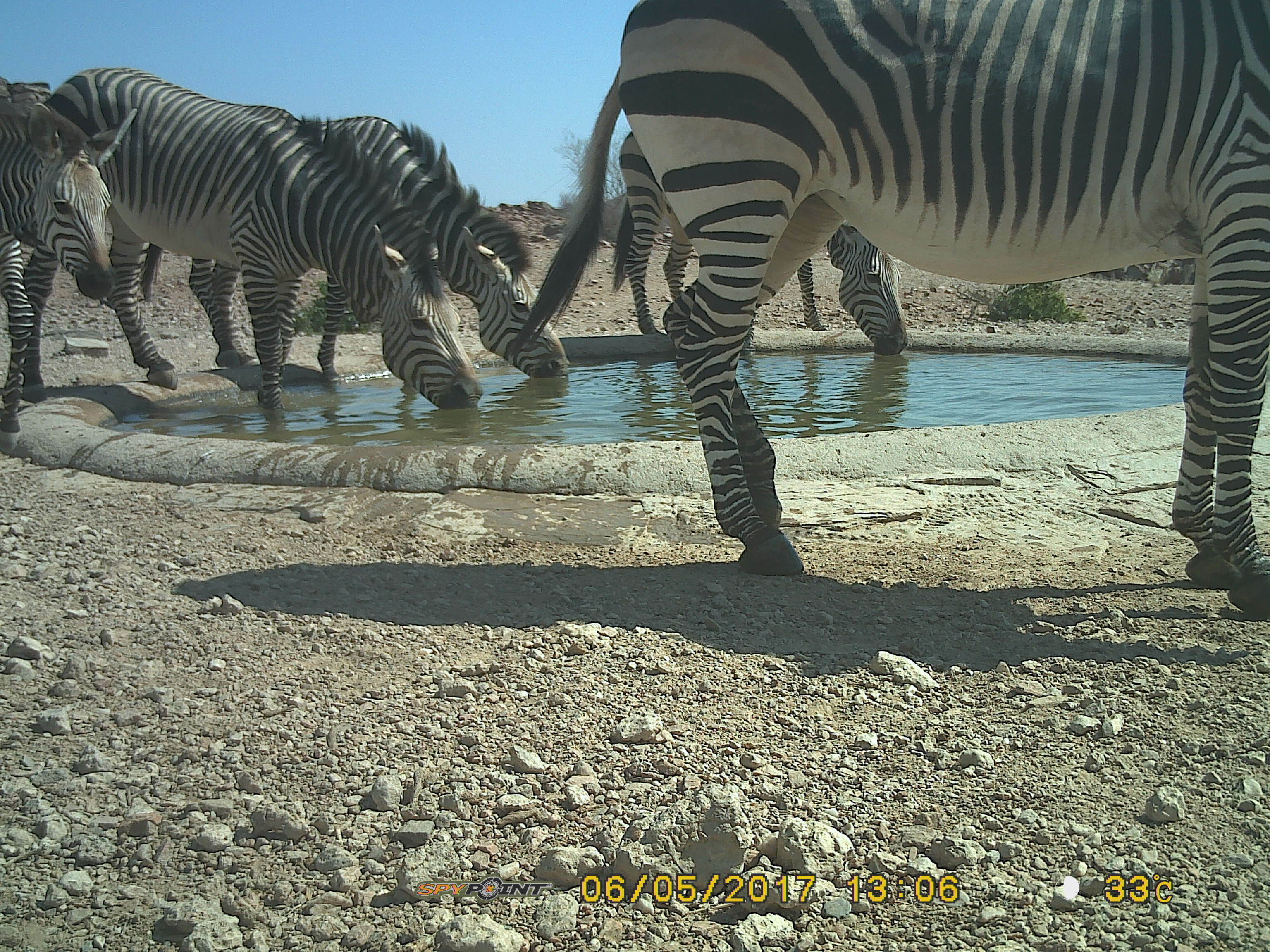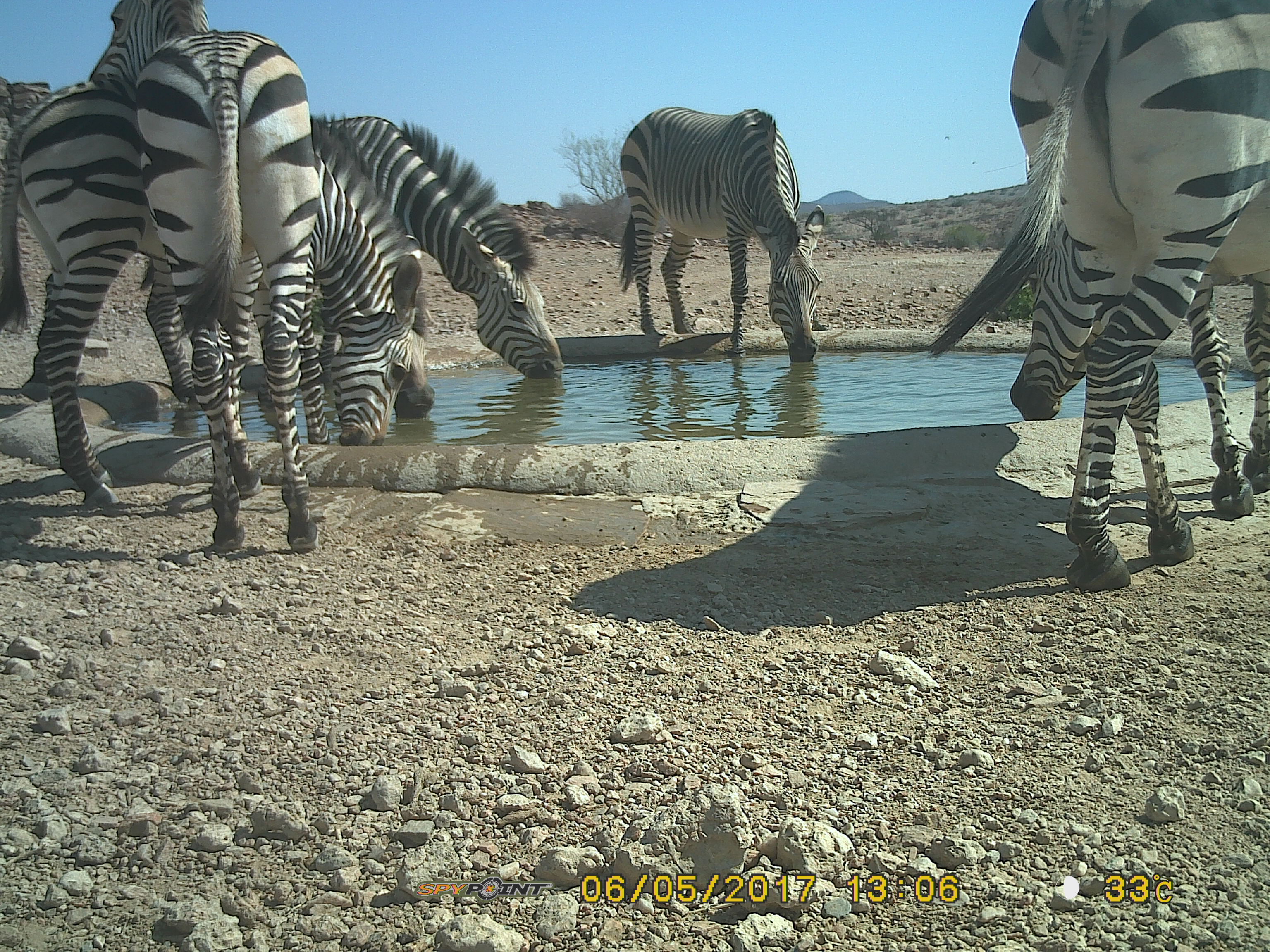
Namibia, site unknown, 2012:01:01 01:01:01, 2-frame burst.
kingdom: Animalia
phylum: Chordata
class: Mammalia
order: Perissodactyla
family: Equidae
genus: Equus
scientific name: Equus zebra hartmannae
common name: hartmann's mountain zebra